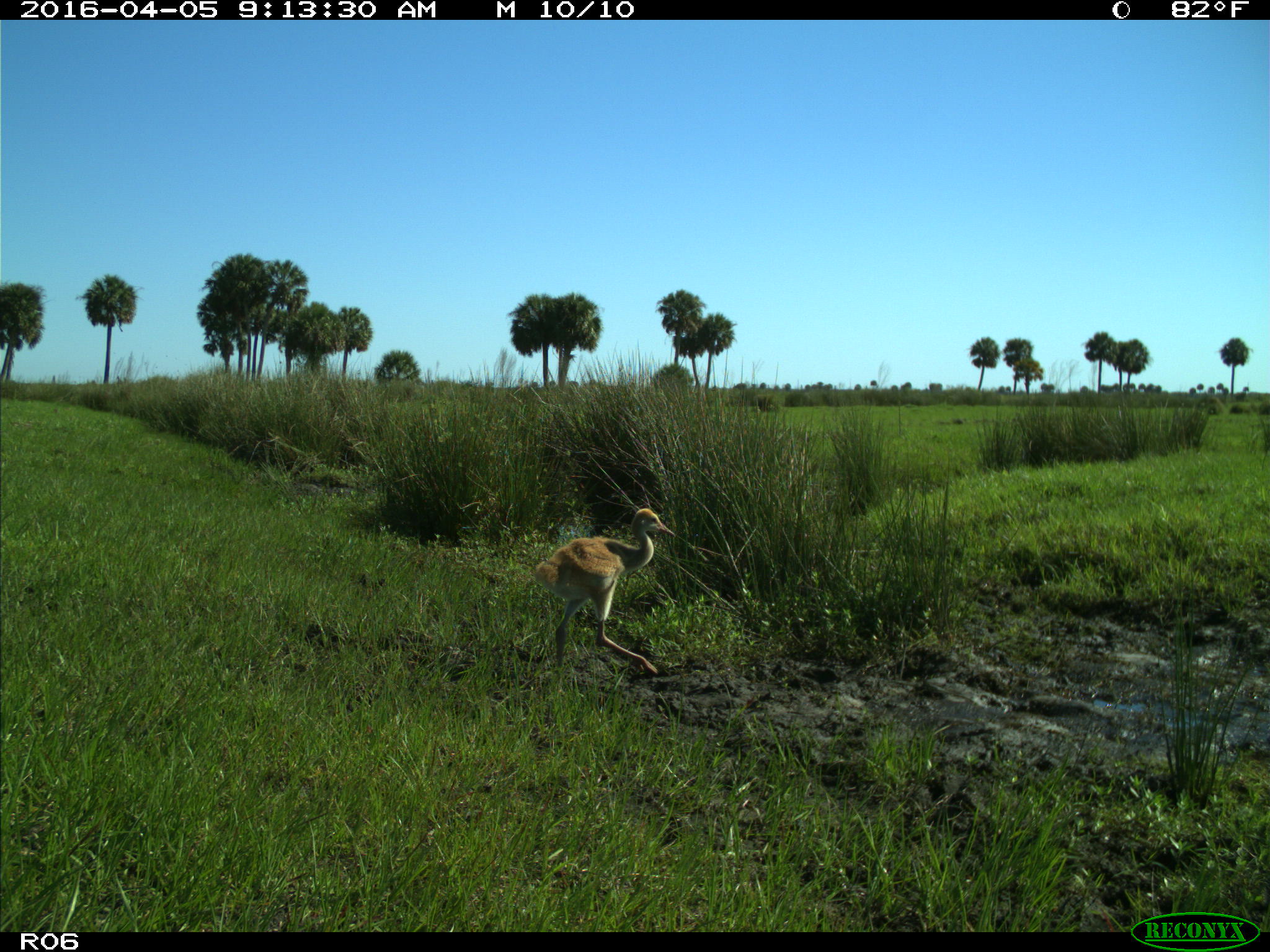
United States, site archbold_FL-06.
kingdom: Animalia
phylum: Chordata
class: Aves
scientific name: Aves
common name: birds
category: unidentified bird